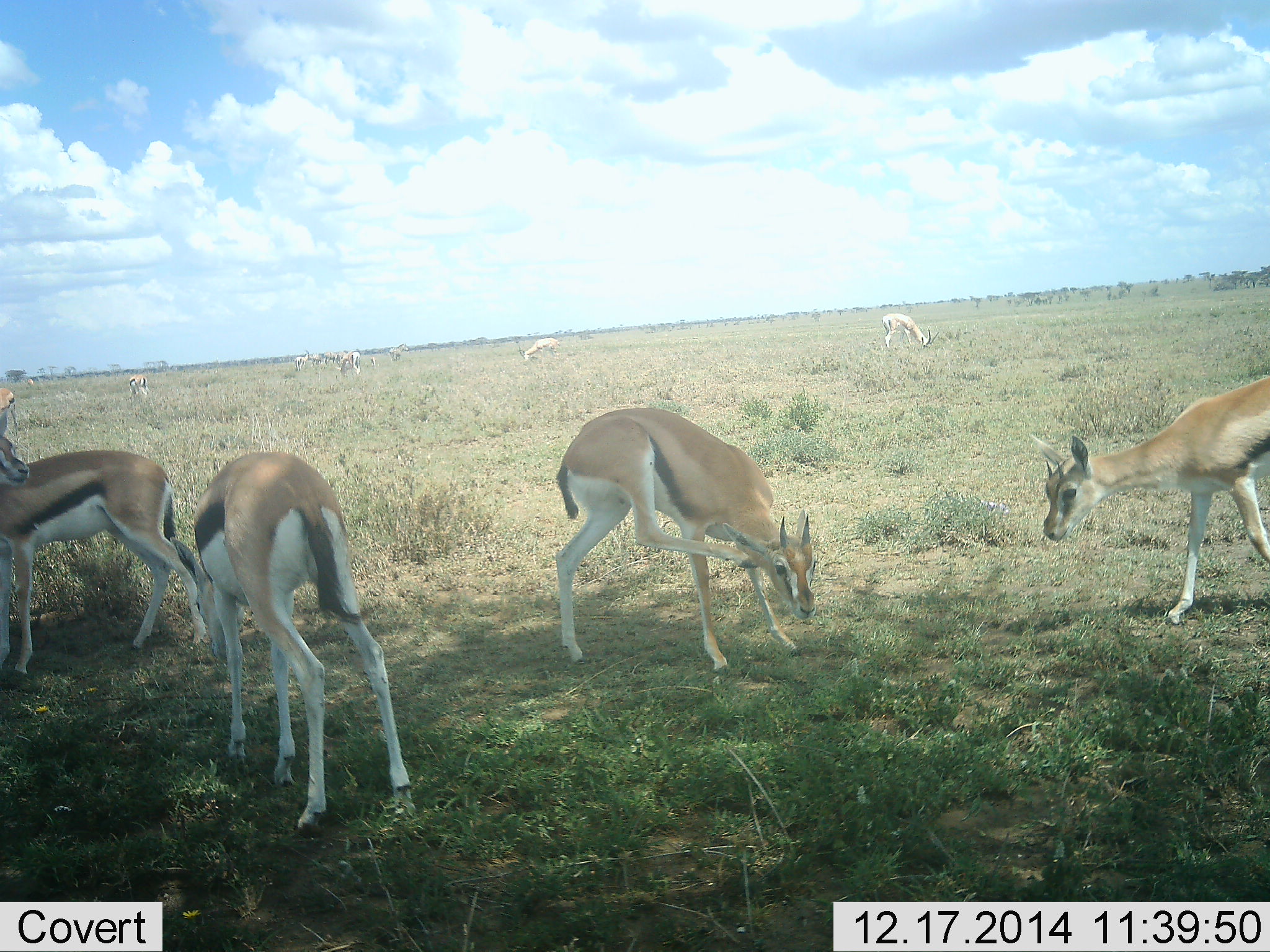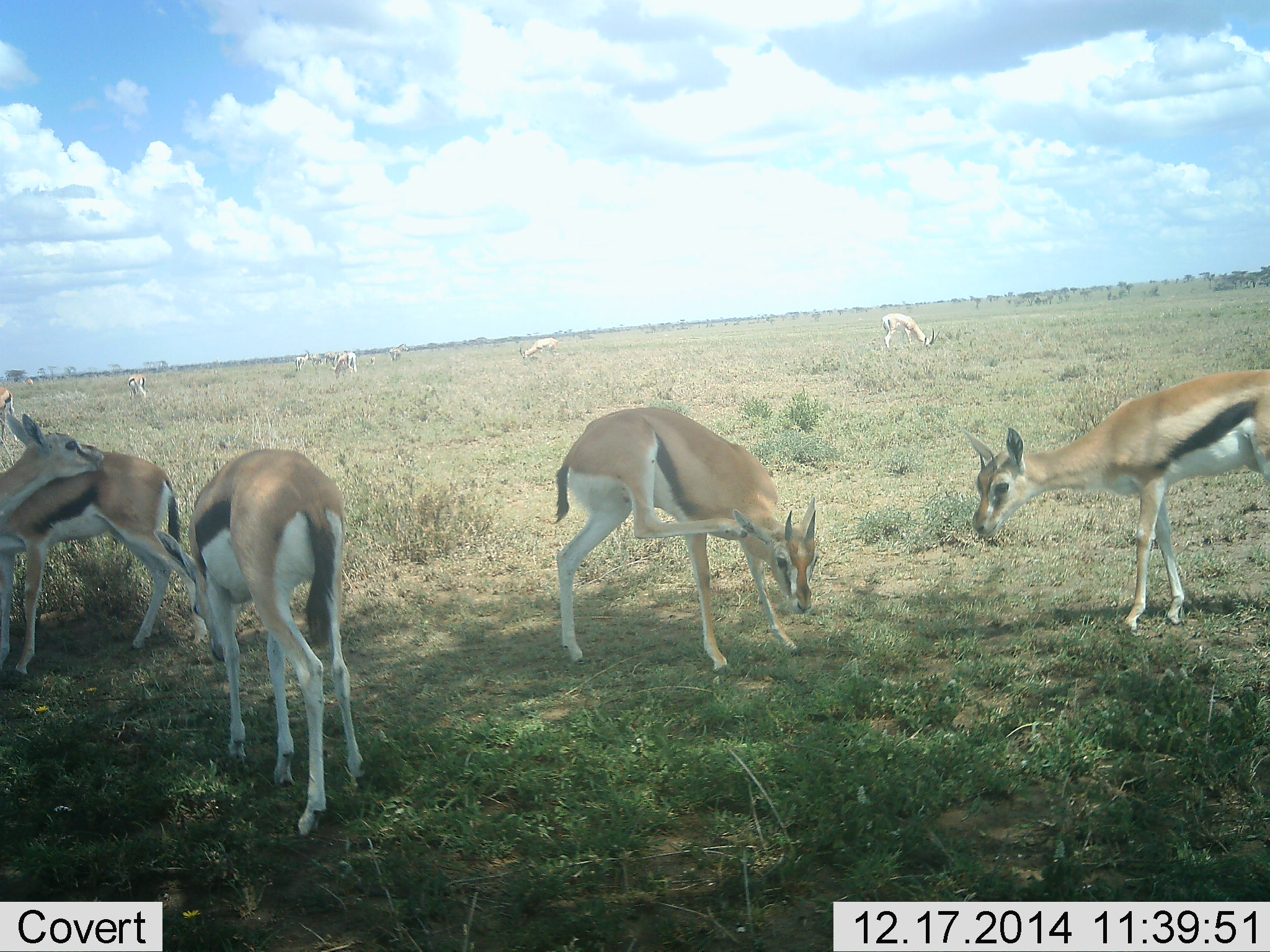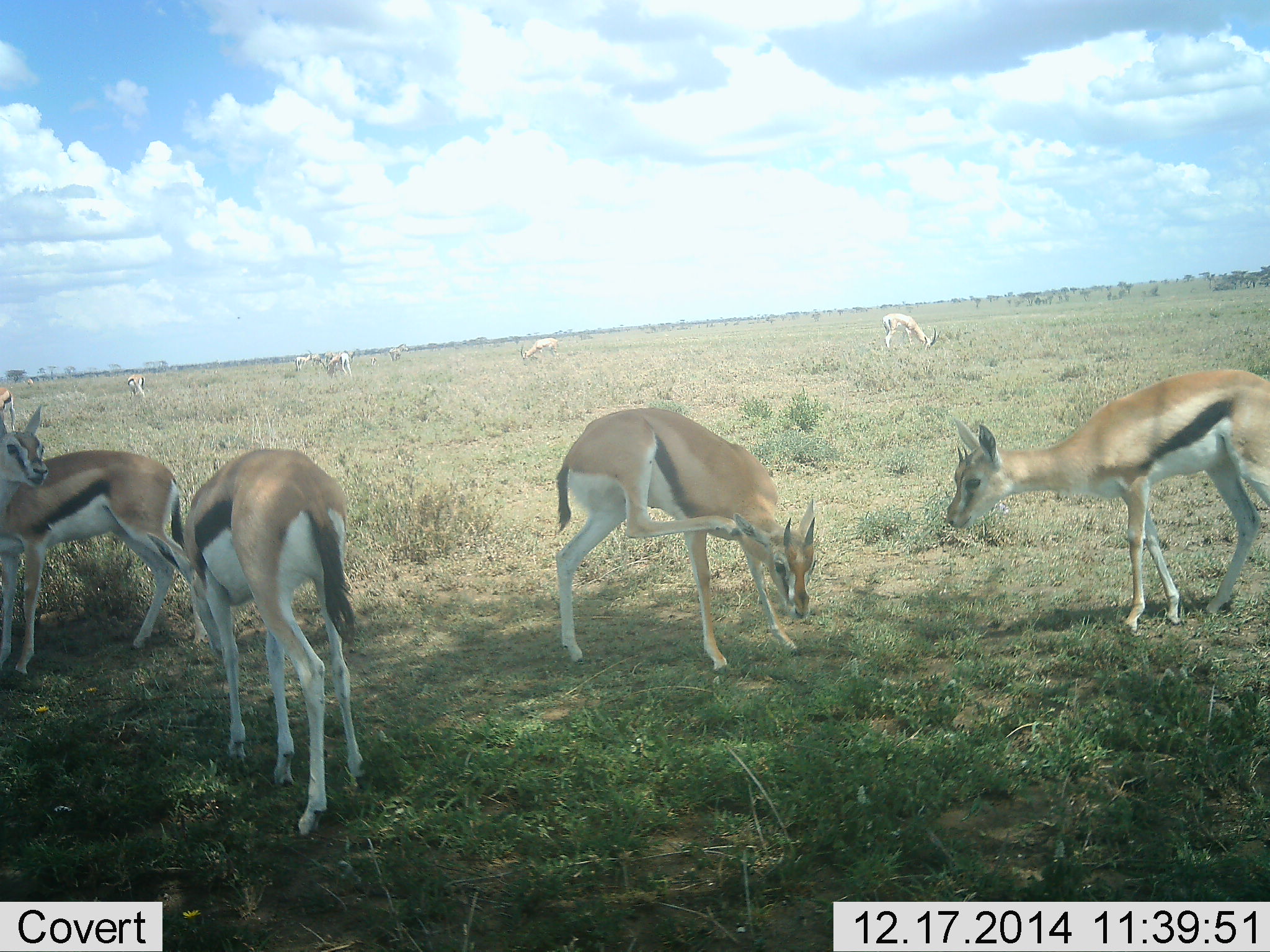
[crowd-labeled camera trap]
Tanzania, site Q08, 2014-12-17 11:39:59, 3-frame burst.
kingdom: Animalia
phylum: Chordata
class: Mammalia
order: Artiodactyla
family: Bovidae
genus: Eudorcas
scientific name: Eudorcas thomsonii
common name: thomson's gazelle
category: gazellethomsons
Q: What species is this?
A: Gazellethomsons (thomson's gazelle) (Eudorcas thomsonii).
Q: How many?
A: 11-50.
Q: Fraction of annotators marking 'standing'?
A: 60%.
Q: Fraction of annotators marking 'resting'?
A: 20%.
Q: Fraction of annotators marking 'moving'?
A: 40%.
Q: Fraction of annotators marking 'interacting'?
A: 10%.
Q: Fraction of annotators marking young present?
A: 0%.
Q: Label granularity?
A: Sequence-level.